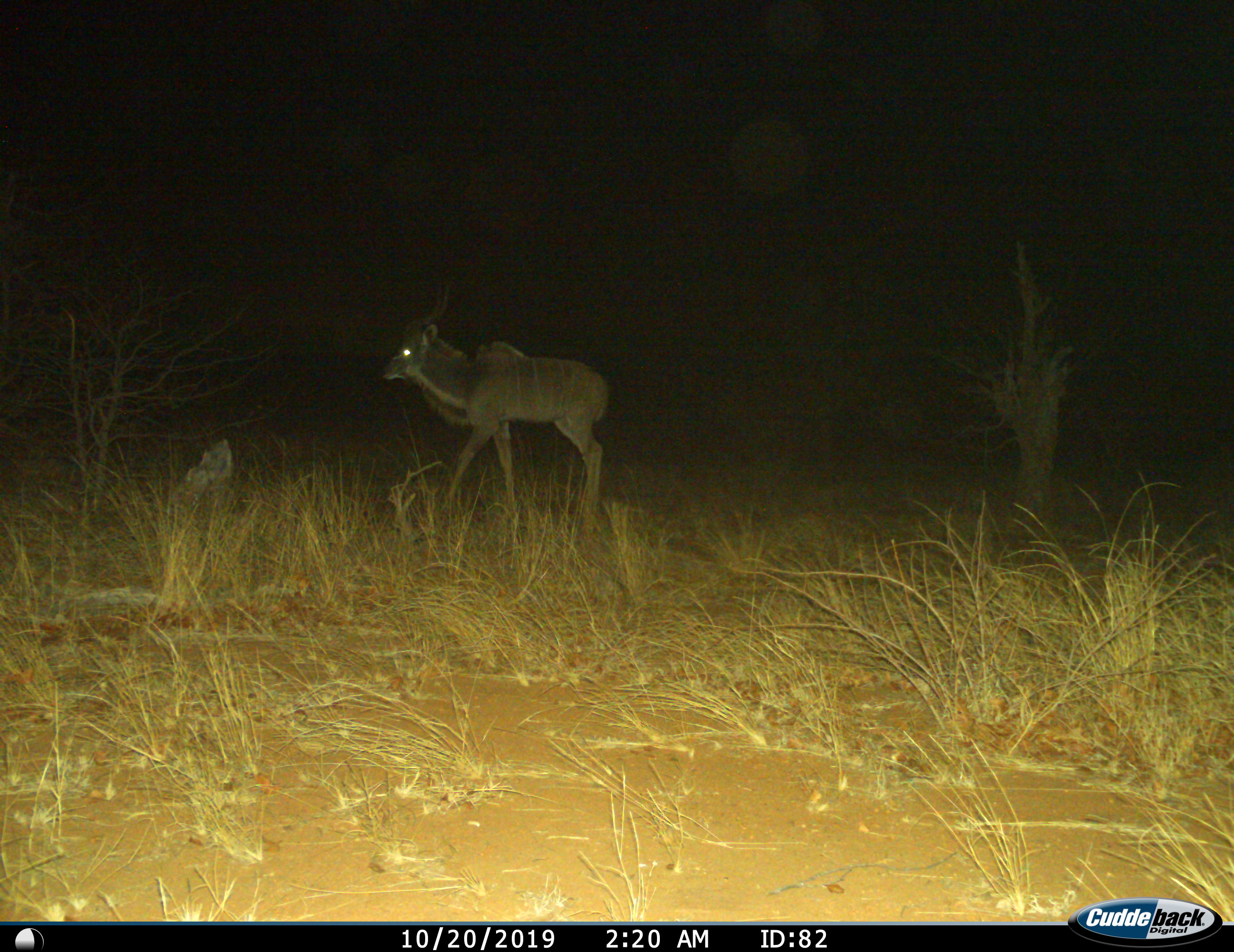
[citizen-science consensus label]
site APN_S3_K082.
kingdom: Animalia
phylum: Chordata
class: Mammalia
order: Artiodactyla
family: Bovidae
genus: Tragelaphus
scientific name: Tragelaphus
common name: kudu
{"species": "kudu (Tragelaphus)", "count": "1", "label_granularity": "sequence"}